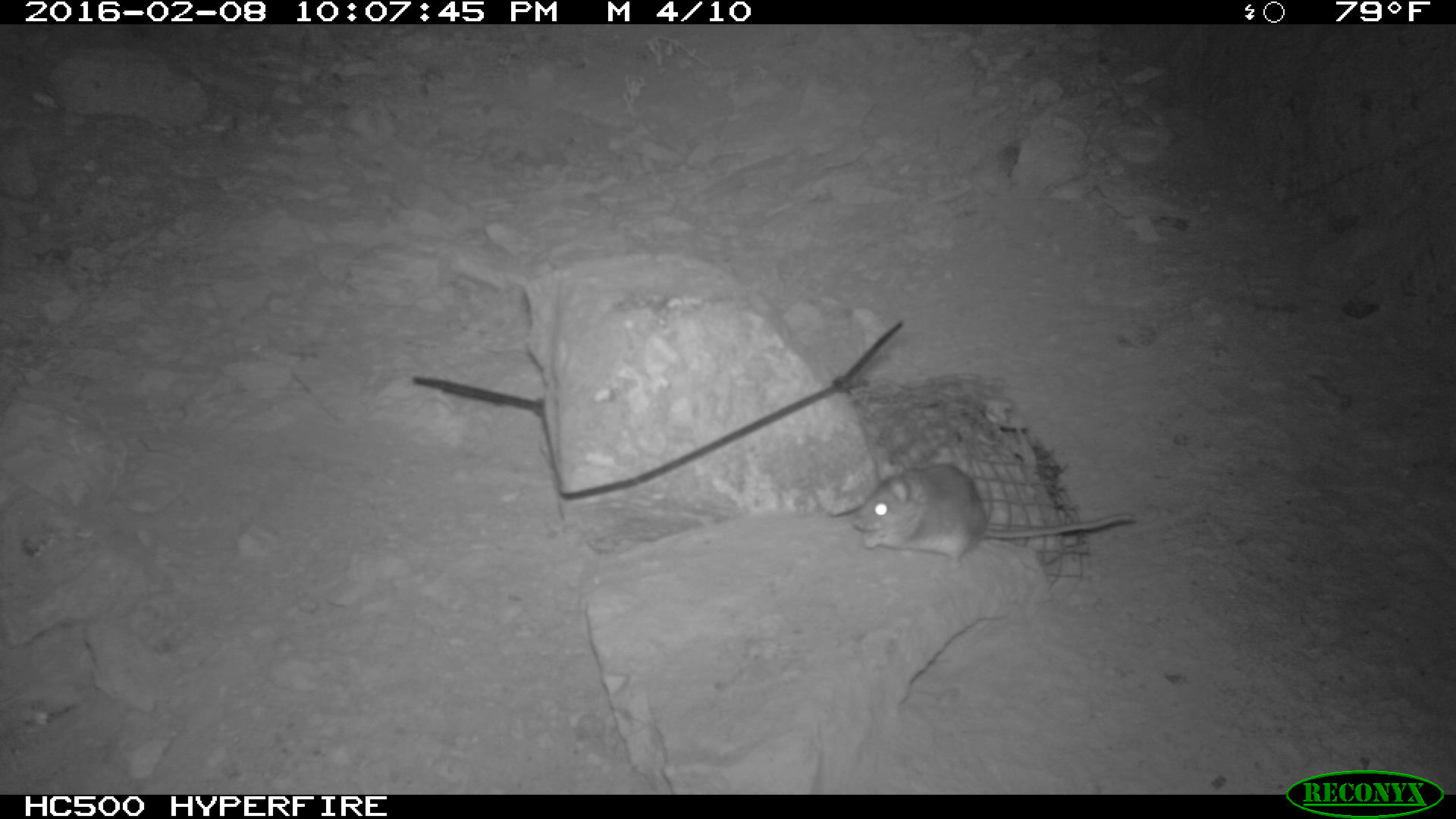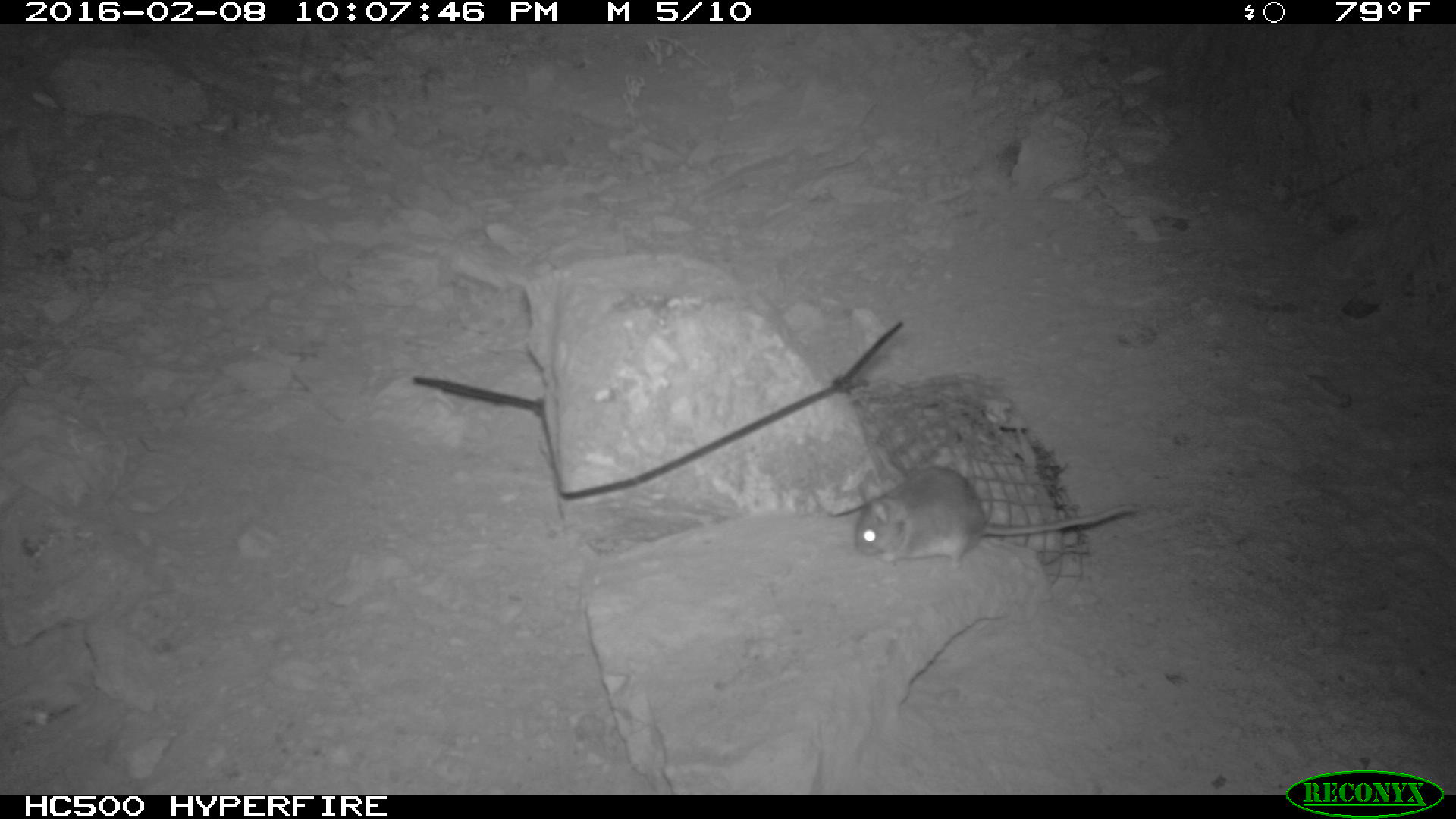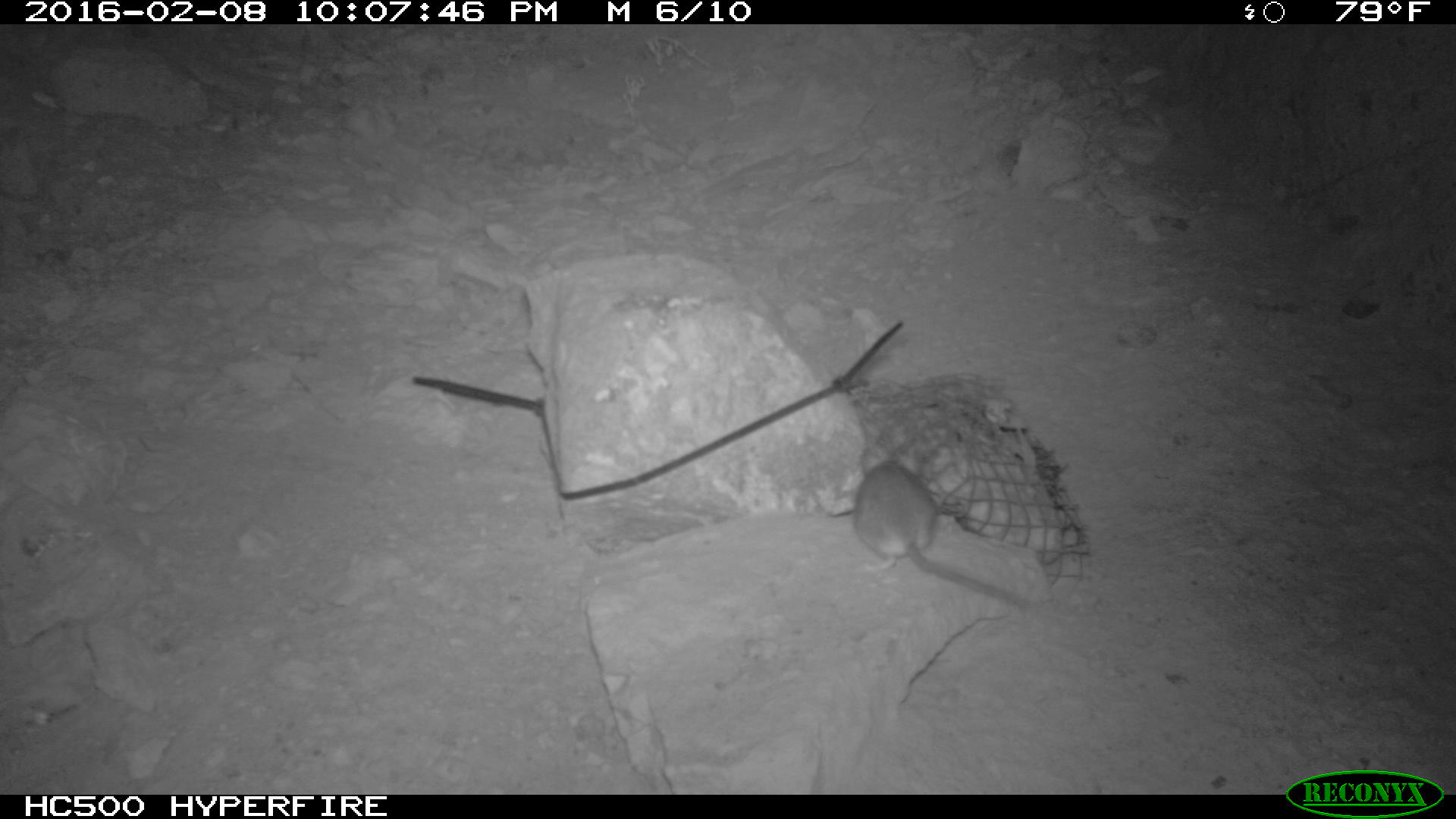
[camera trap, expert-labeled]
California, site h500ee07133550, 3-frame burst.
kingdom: Animalia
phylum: Chordata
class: Mammalia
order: Rodentia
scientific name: Rodentia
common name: rodent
Rodent (Rodentia).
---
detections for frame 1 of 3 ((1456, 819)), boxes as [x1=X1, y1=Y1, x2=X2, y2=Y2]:
rodent: [x1=852, y1=463, x2=1135, y2=572]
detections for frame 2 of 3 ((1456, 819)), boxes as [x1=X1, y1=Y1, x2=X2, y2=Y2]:
rodent: [x1=850, y1=463, x2=1141, y2=568]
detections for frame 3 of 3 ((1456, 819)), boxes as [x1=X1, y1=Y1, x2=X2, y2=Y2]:
rodent: [x1=852, y1=446, x2=1028, y2=608]